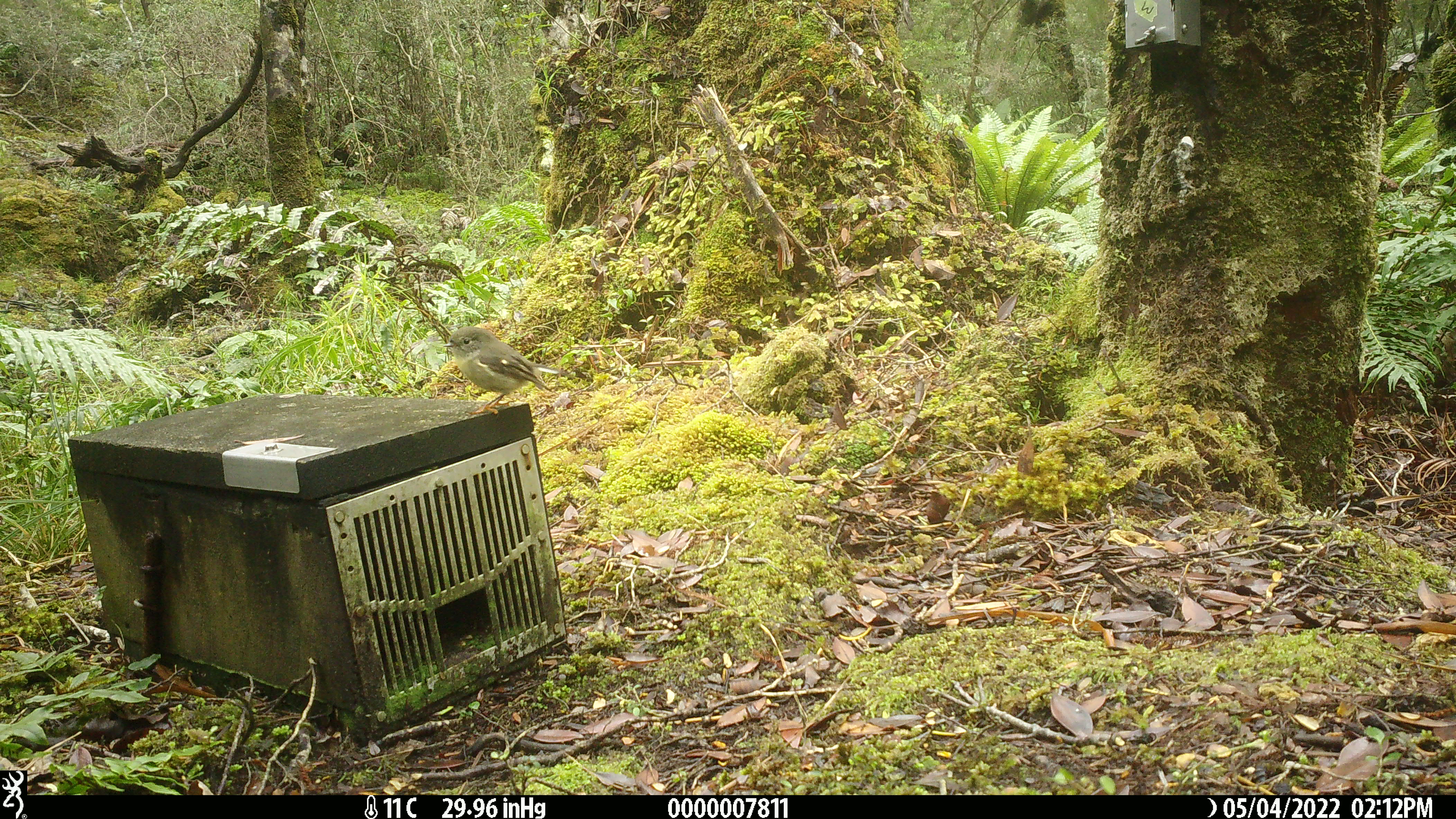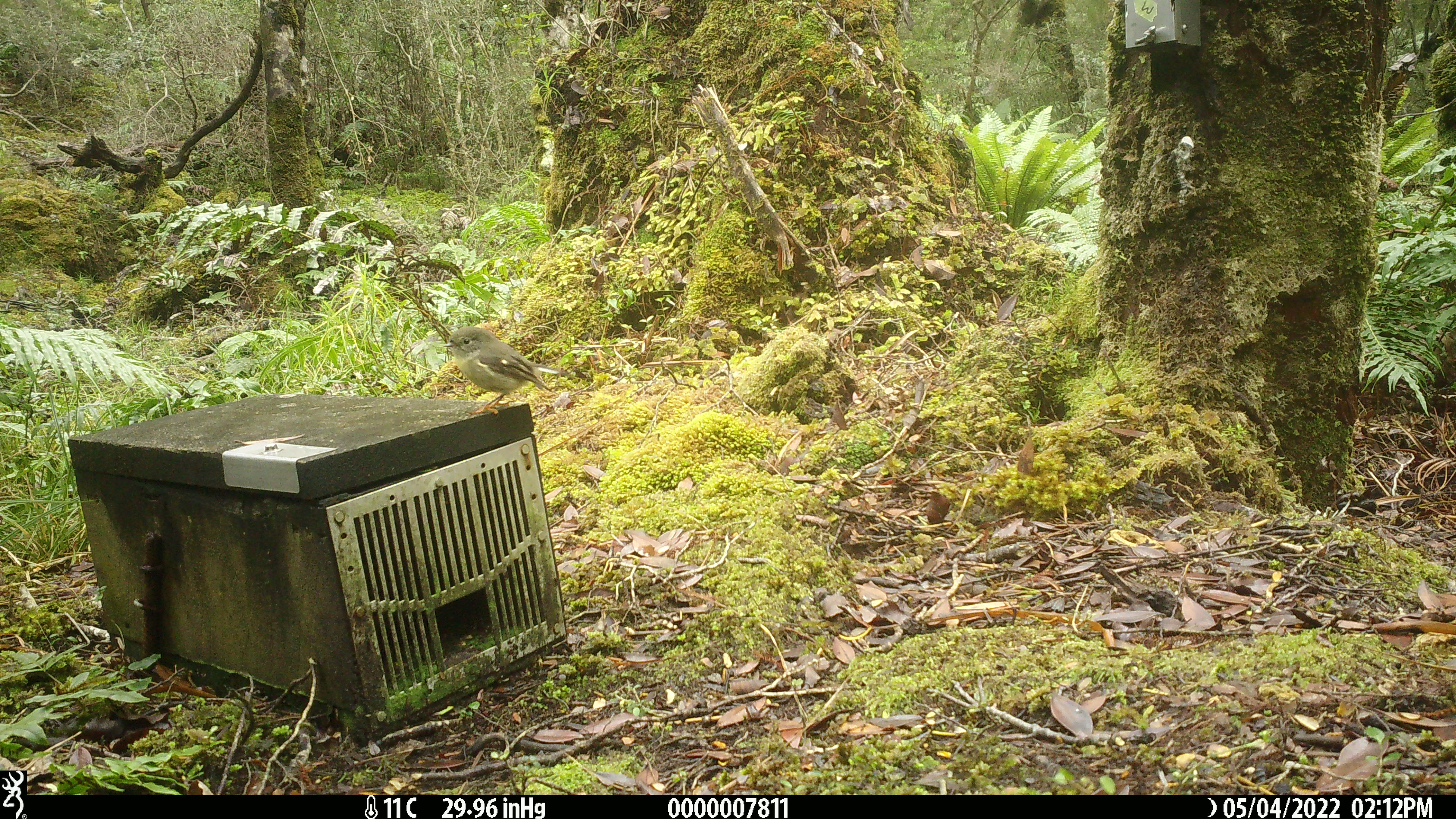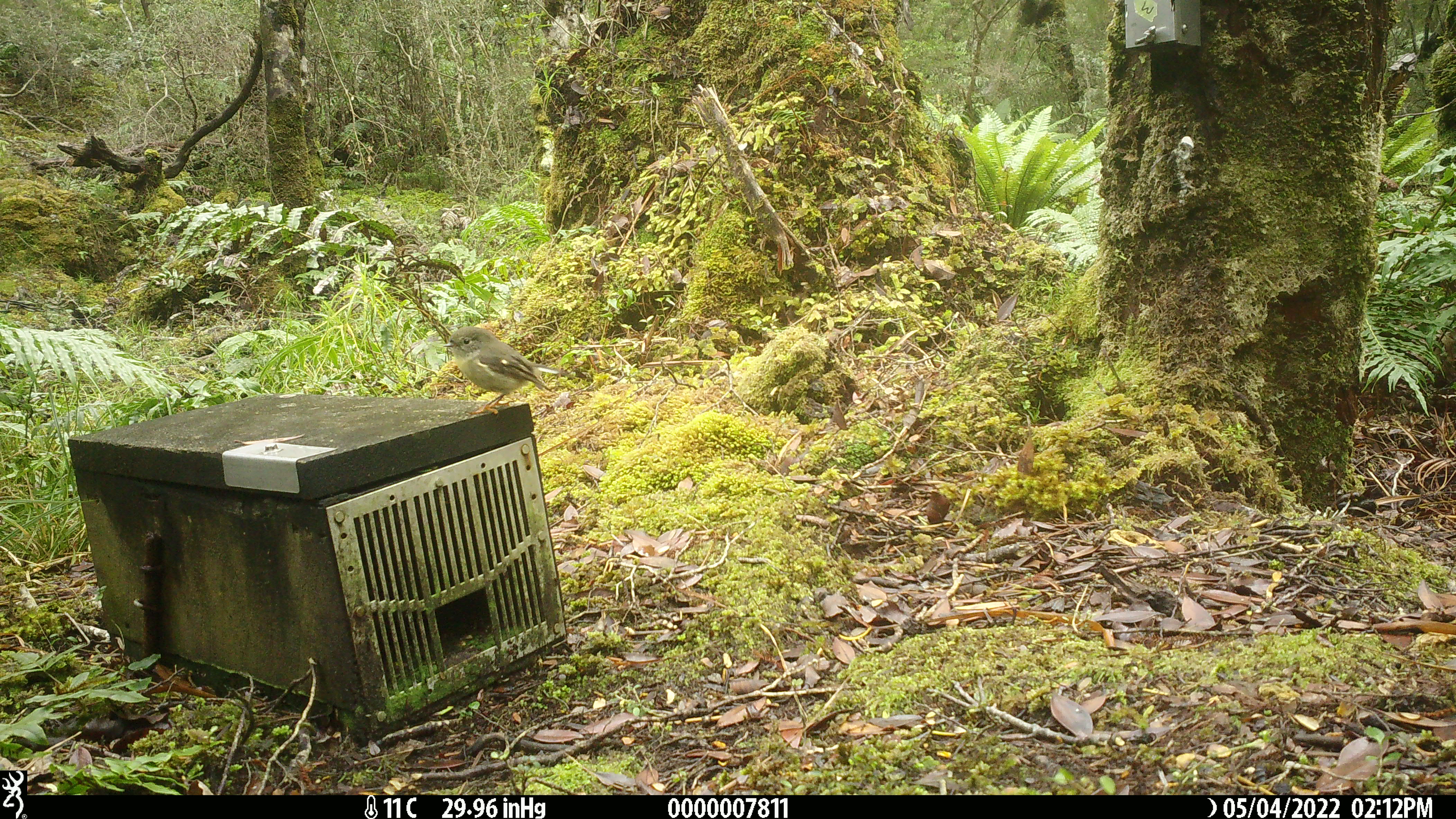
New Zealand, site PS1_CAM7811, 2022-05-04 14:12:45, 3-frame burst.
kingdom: Animalia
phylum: Chordata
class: Aves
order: Passeriformes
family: Petroicidae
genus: Petroica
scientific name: Petroica macrocephala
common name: tomtit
Tomtit (Petroica macrocephala).